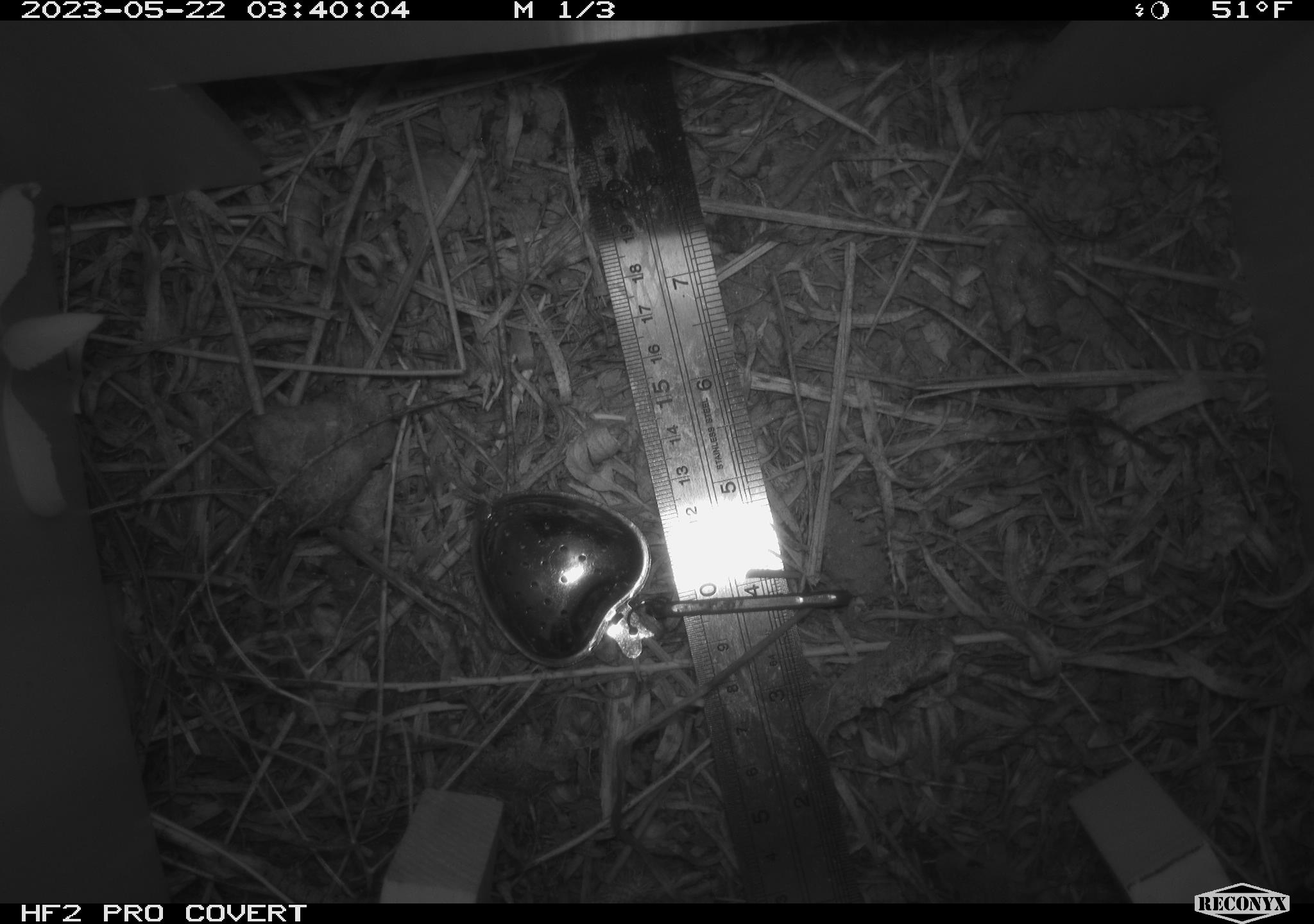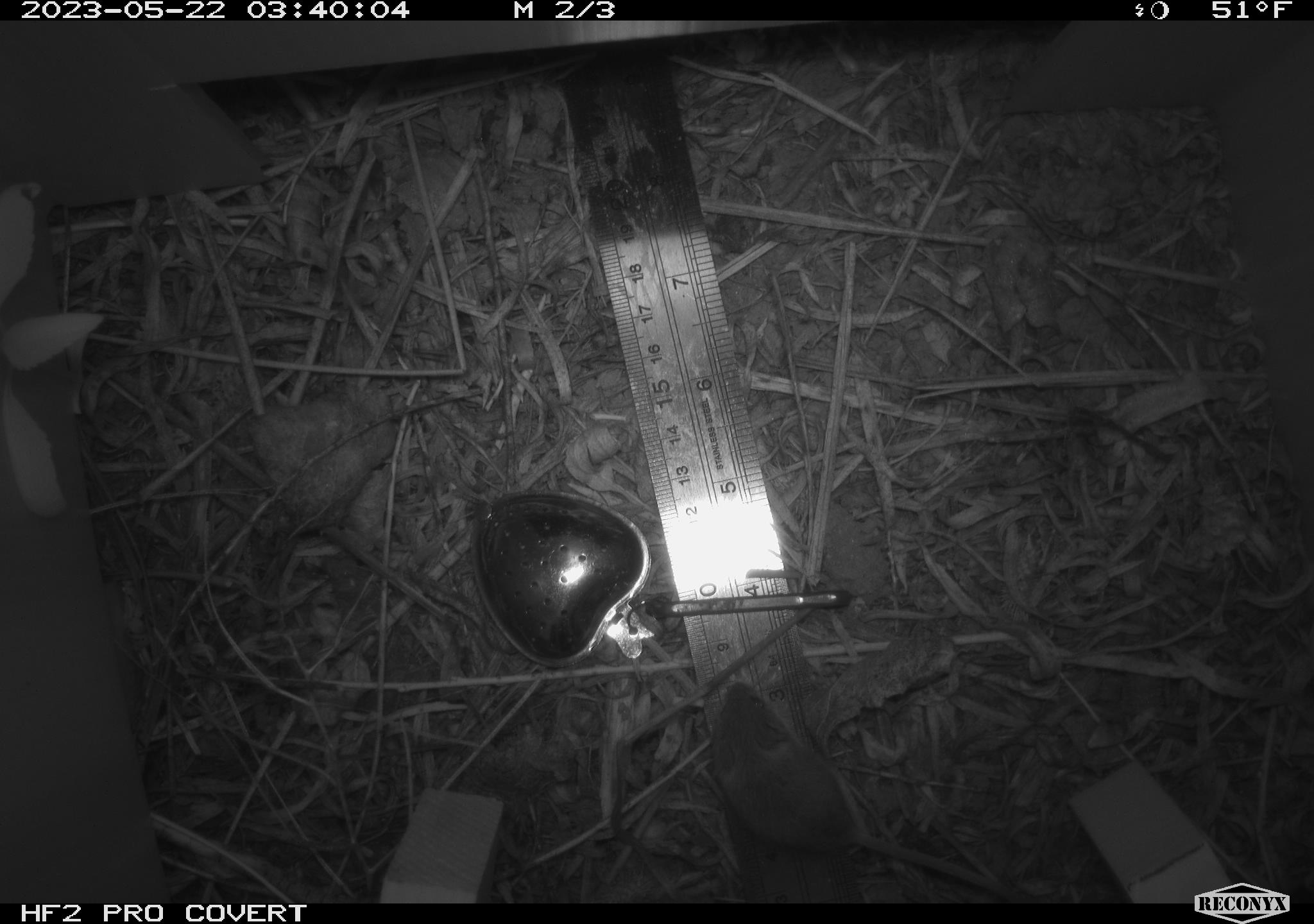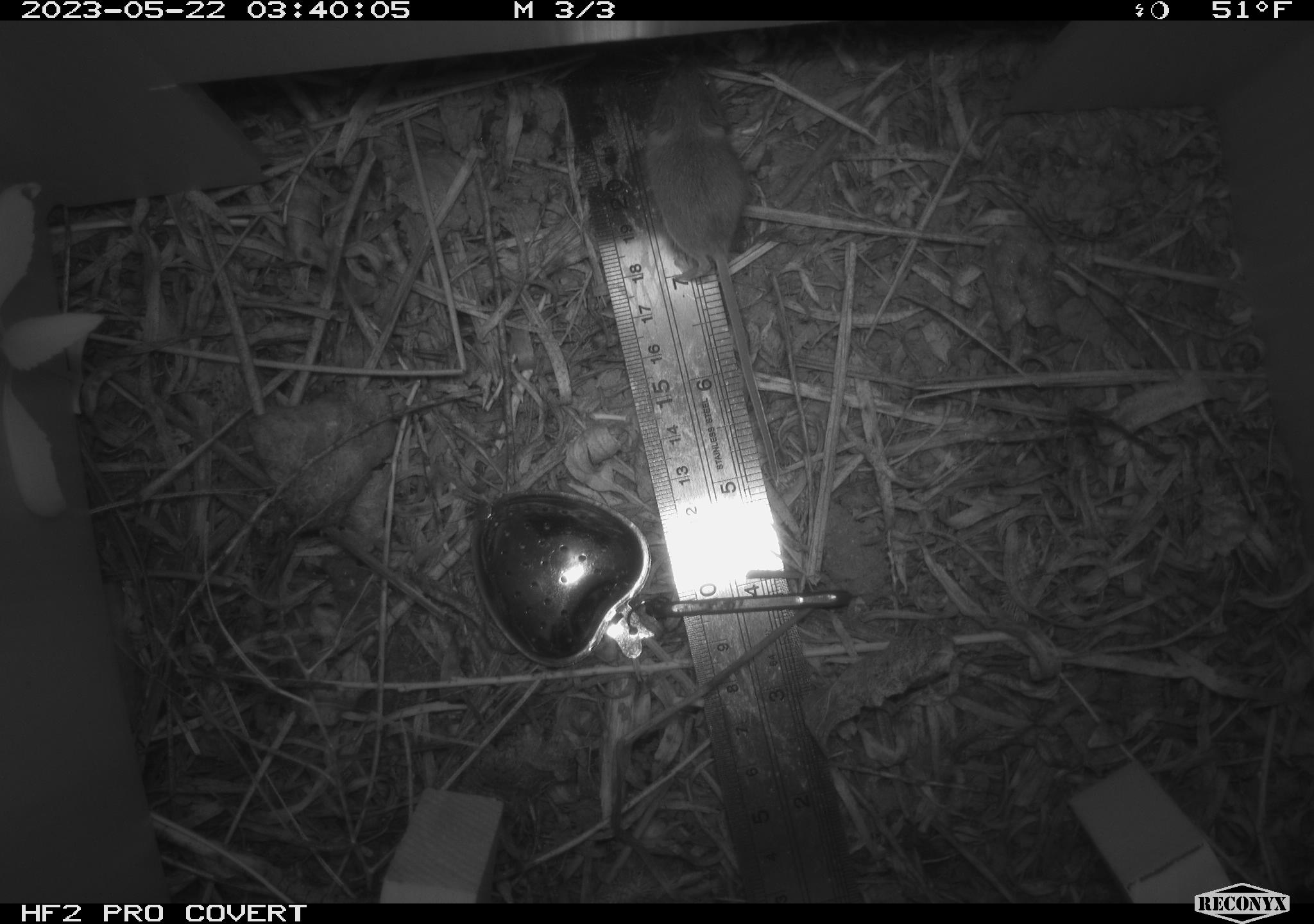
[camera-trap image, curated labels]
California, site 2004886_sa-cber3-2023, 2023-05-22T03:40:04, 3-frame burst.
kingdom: Animalia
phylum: Chordata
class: Mammalia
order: Rodentia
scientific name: Rodentia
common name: mouse species